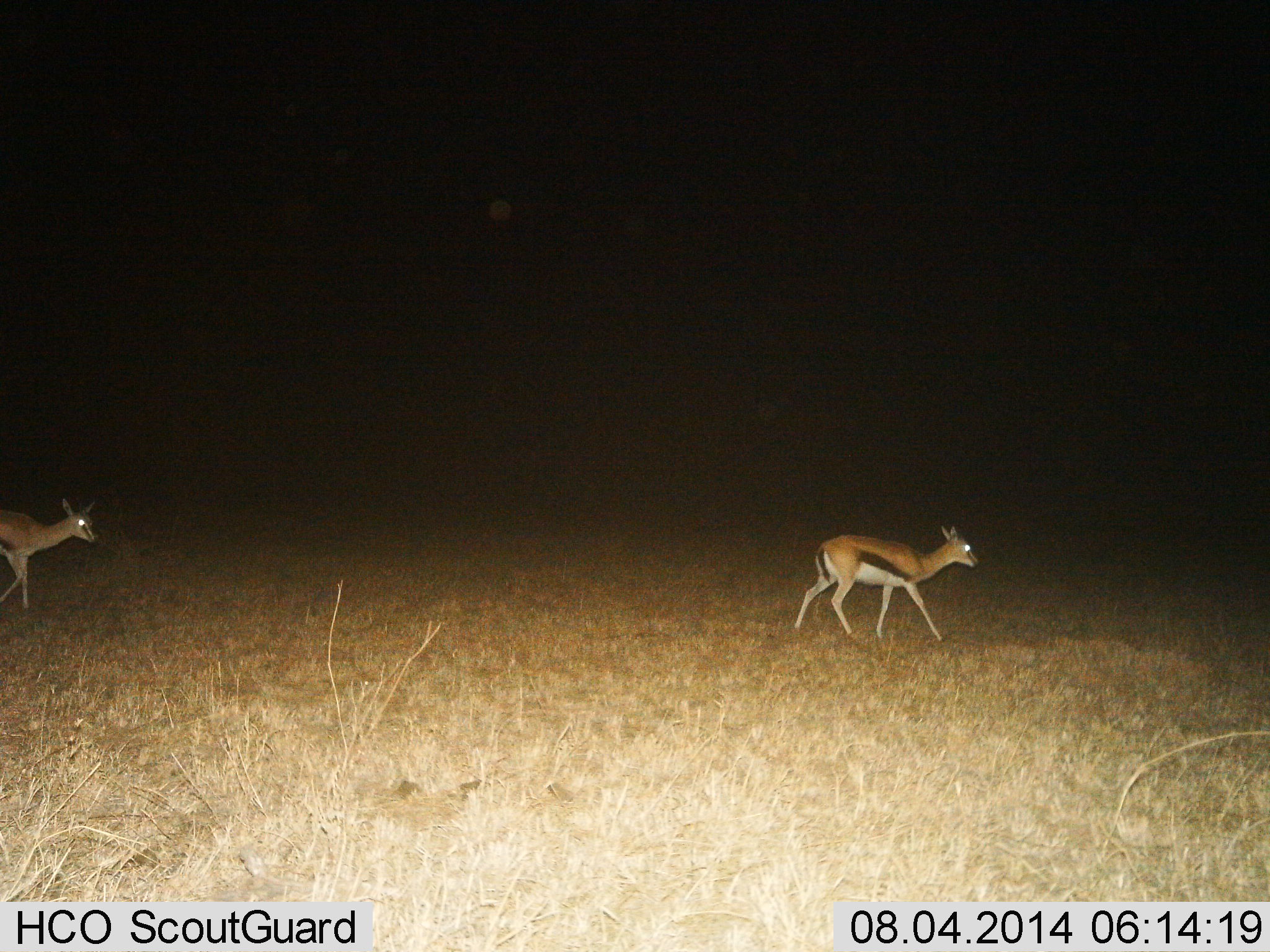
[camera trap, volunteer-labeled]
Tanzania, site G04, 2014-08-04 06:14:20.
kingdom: Animalia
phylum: Chordata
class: Mammalia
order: Artiodactyla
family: Bovidae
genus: Eudorcas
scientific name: Eudorcas thomsonii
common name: thomson's gazelle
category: gazellethomsons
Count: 2.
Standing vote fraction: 10%.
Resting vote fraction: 0%.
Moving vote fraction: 100%.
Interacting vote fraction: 0%.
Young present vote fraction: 10%.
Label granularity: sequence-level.